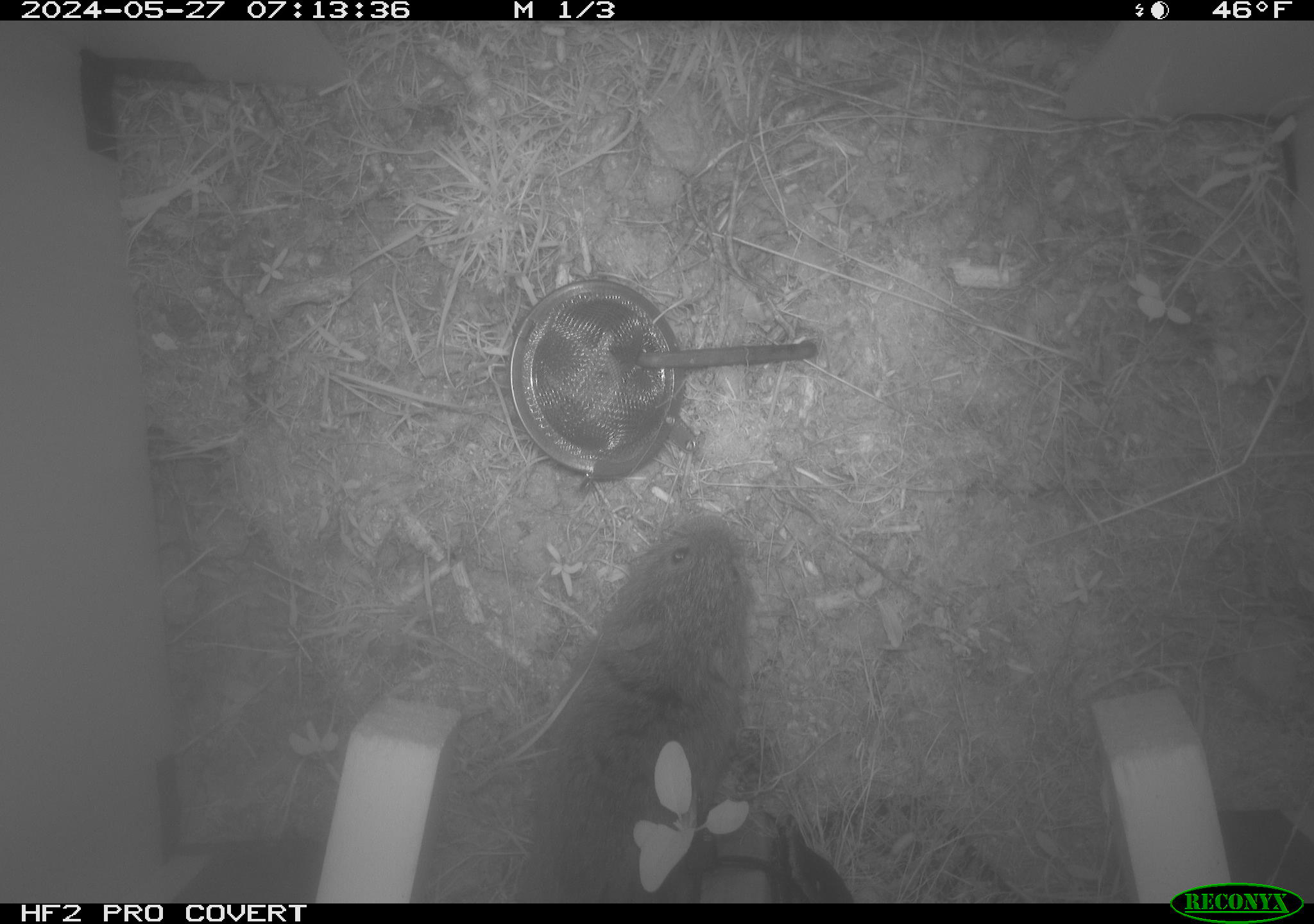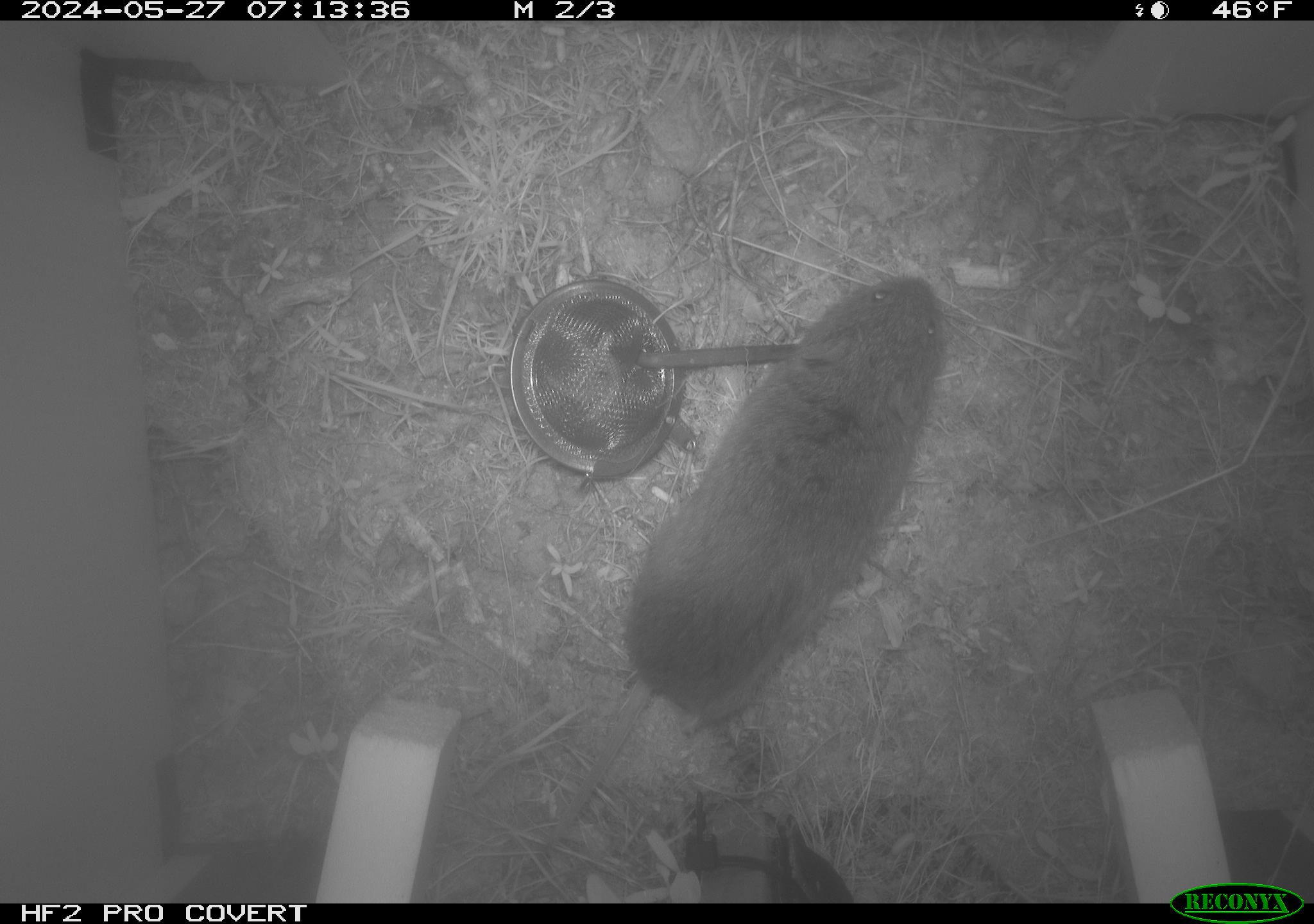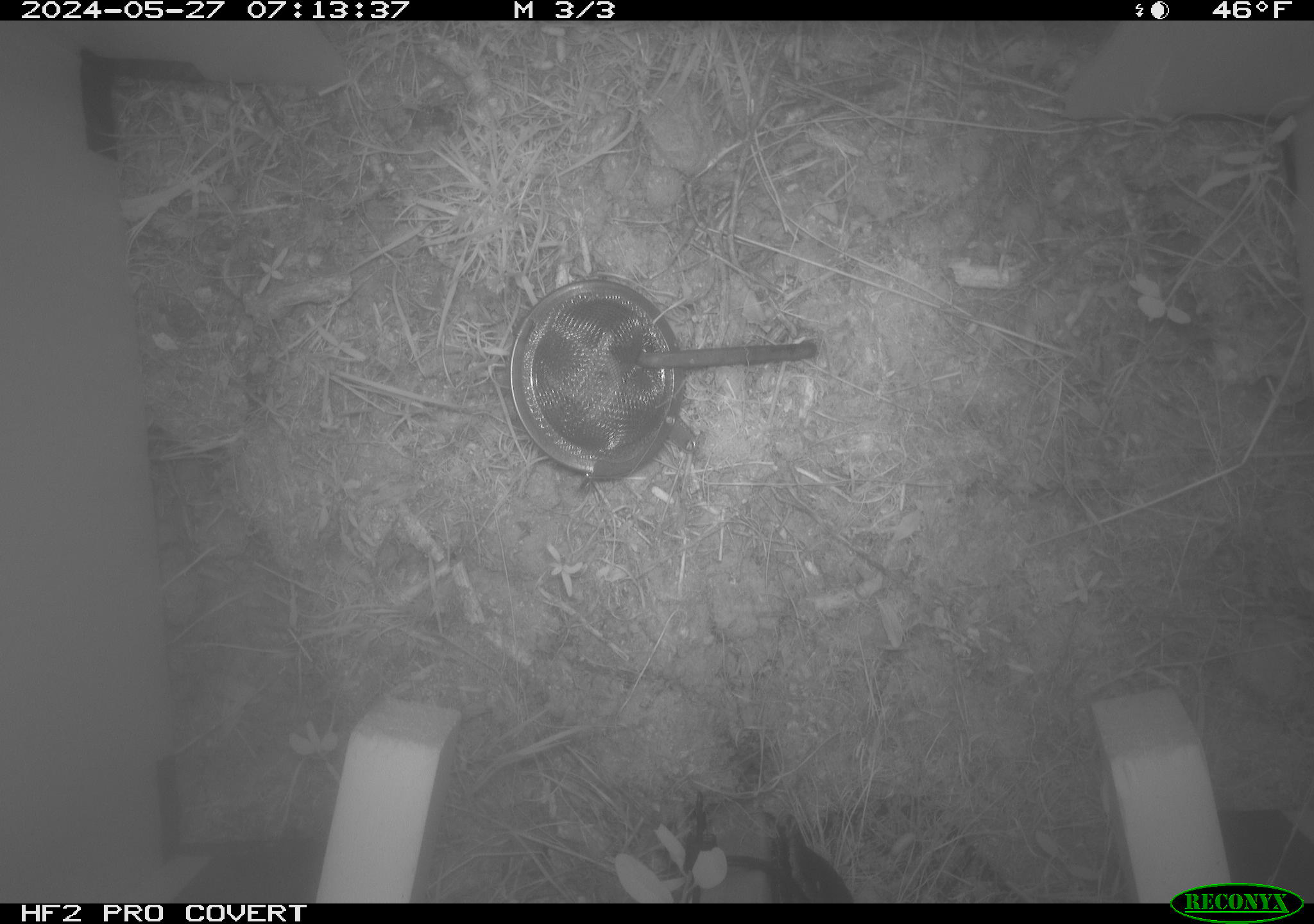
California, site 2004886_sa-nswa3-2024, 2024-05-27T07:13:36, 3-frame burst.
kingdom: Animalia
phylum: Chordata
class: Mammalia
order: Rodentia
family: Cricetidae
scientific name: Arvicolinae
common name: voles, lemmings, and muskrats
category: arvicolinae subfamily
Arvicolinae subfamily (voles, lemmings, and muskrats) (Arvicolinae).